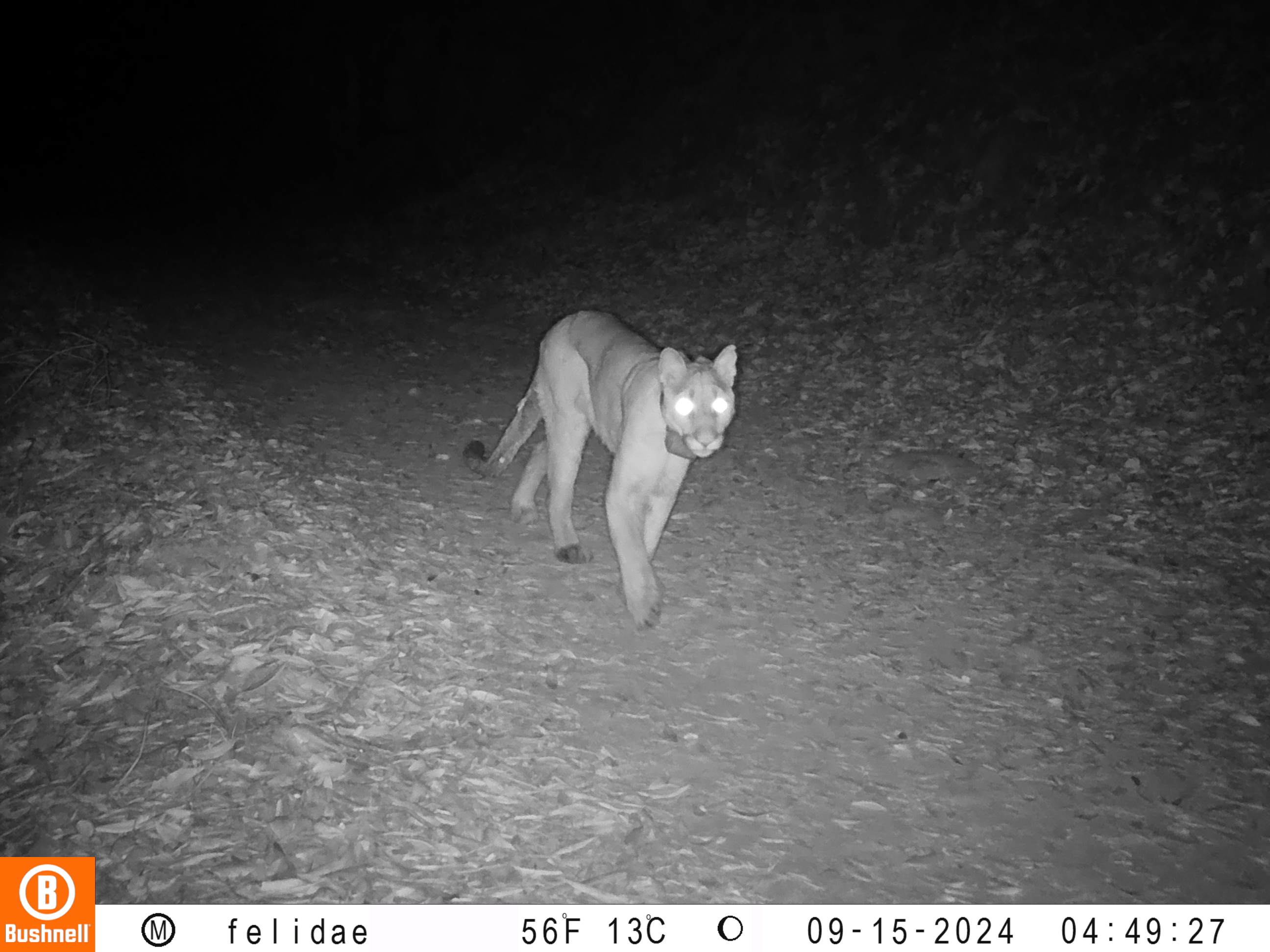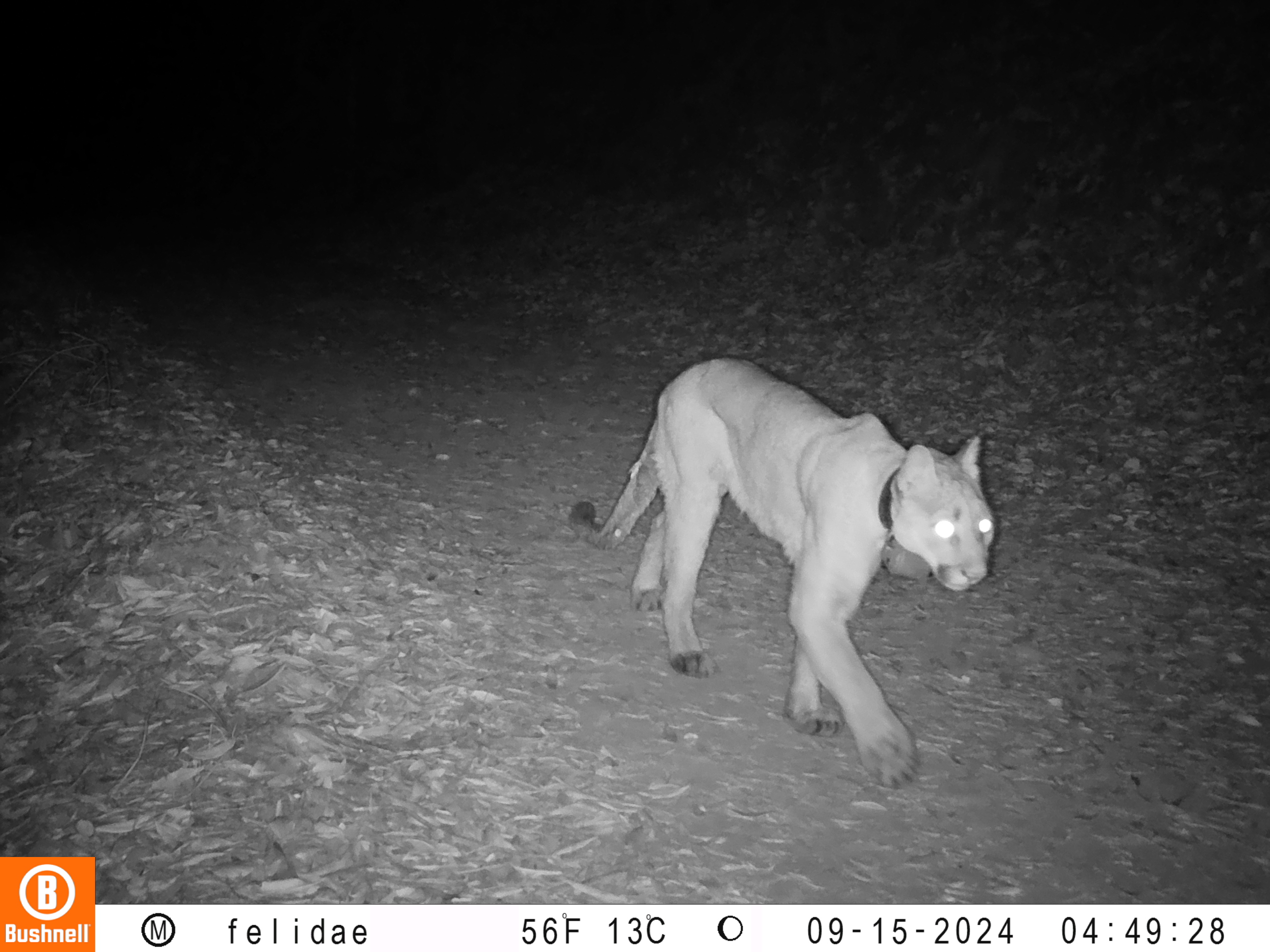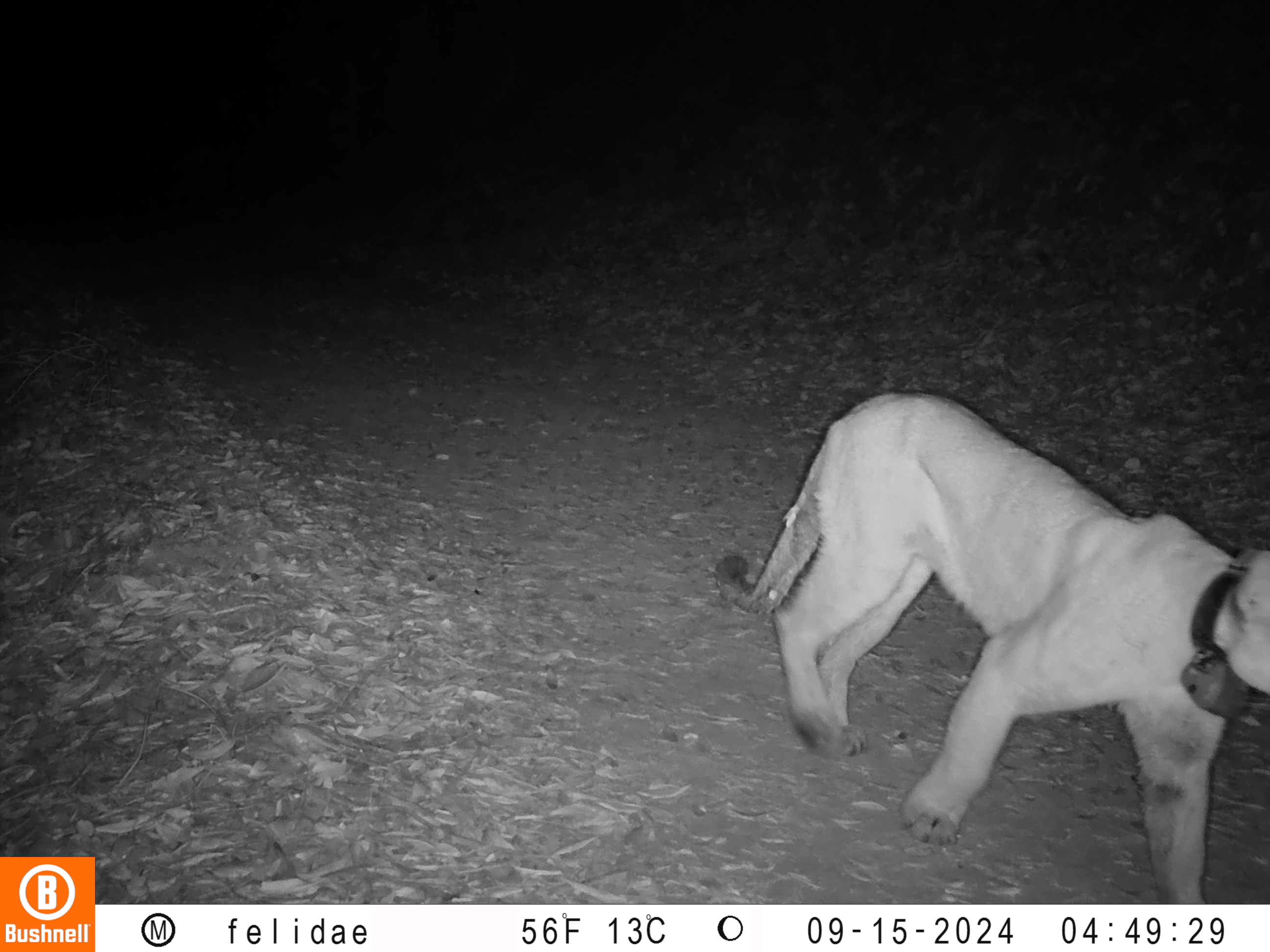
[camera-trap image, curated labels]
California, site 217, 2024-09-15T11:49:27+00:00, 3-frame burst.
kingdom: Animalia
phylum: Chordata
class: Mammalia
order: Carnivora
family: Felidae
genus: Puma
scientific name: Puma concolor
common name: puma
Puma (Puma concolor).